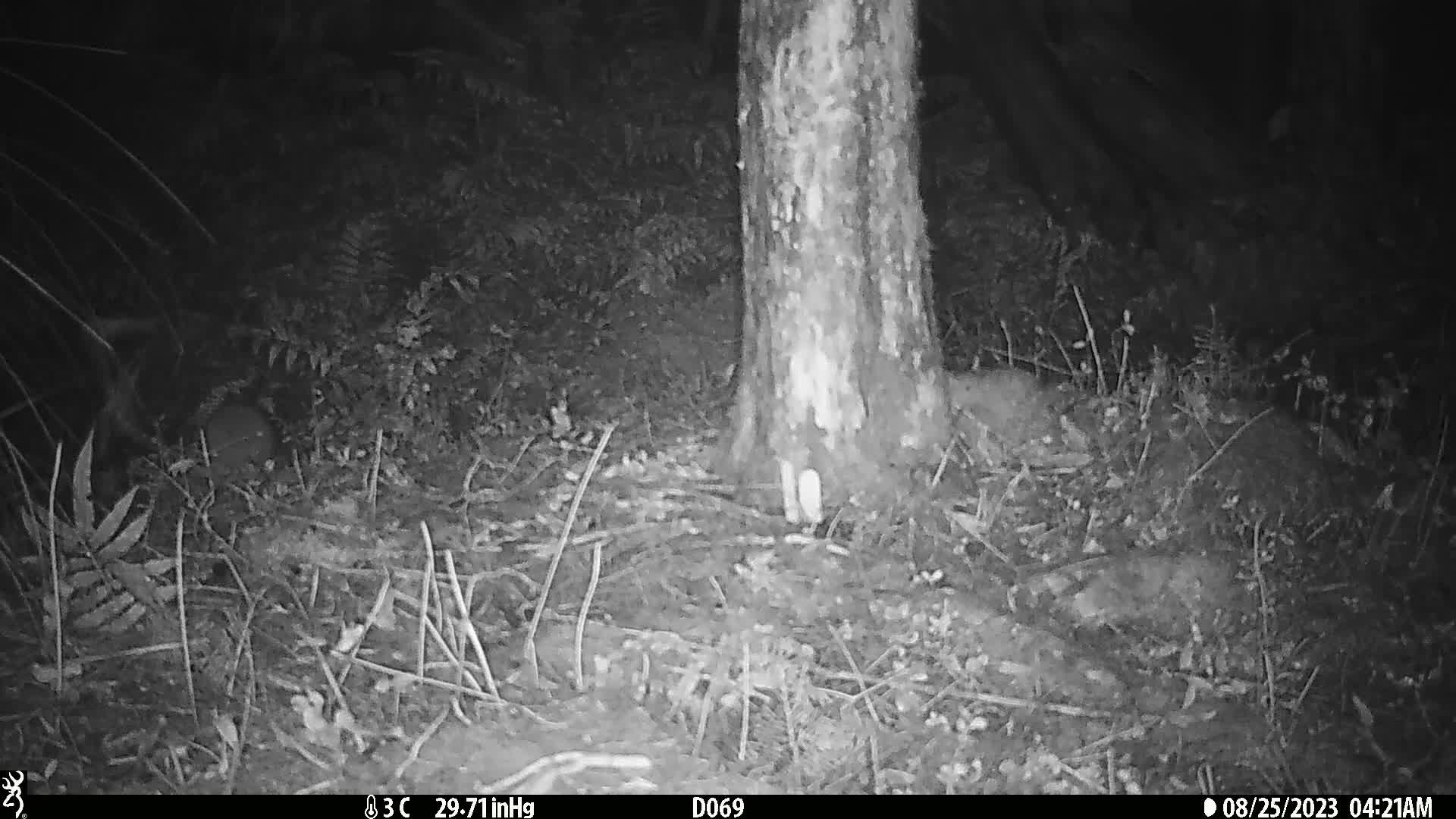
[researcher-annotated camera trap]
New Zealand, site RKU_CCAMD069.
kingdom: Animalia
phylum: Chordata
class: Mammalia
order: Rodentia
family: Muridae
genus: Rattus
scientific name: Rattus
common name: rat